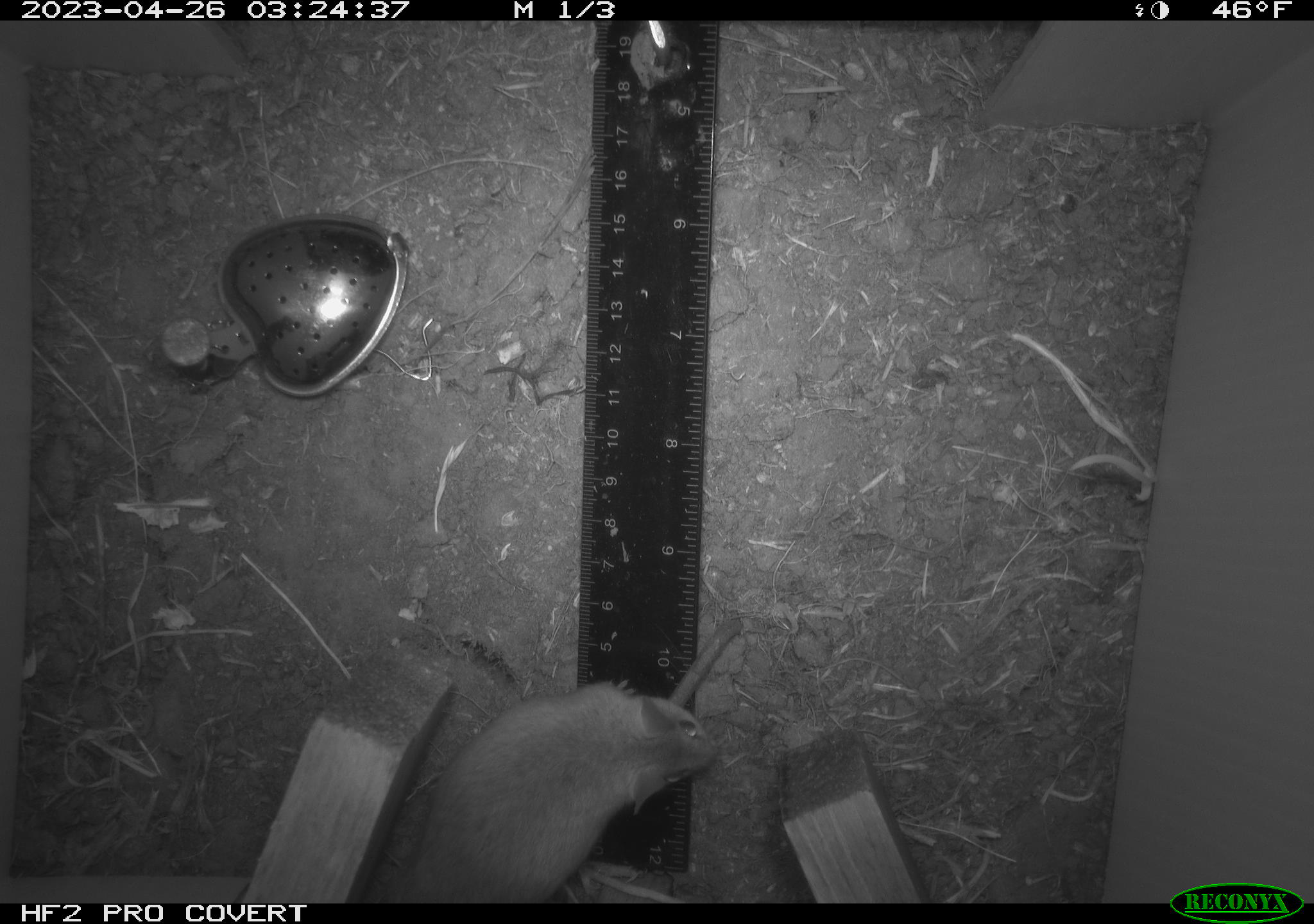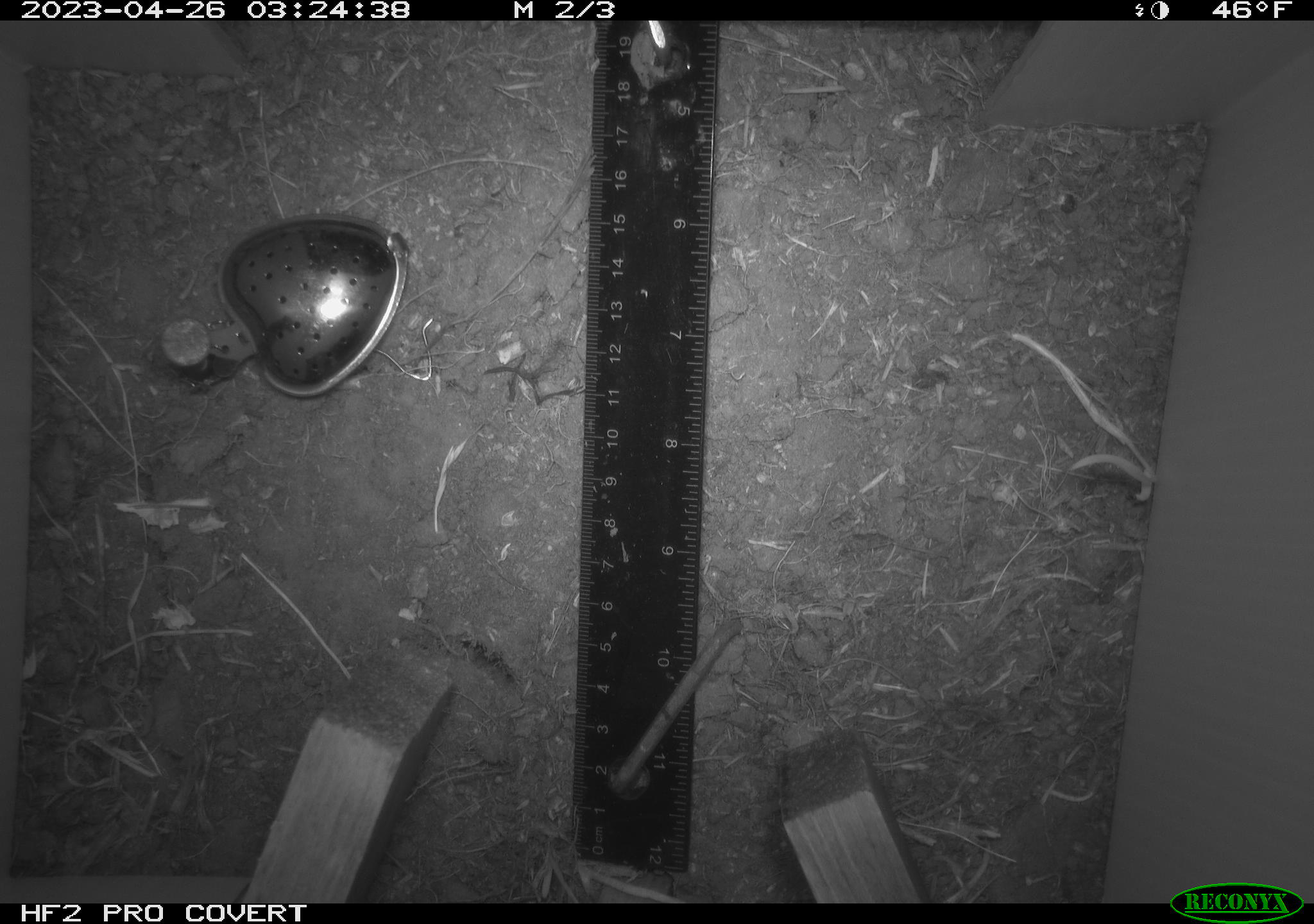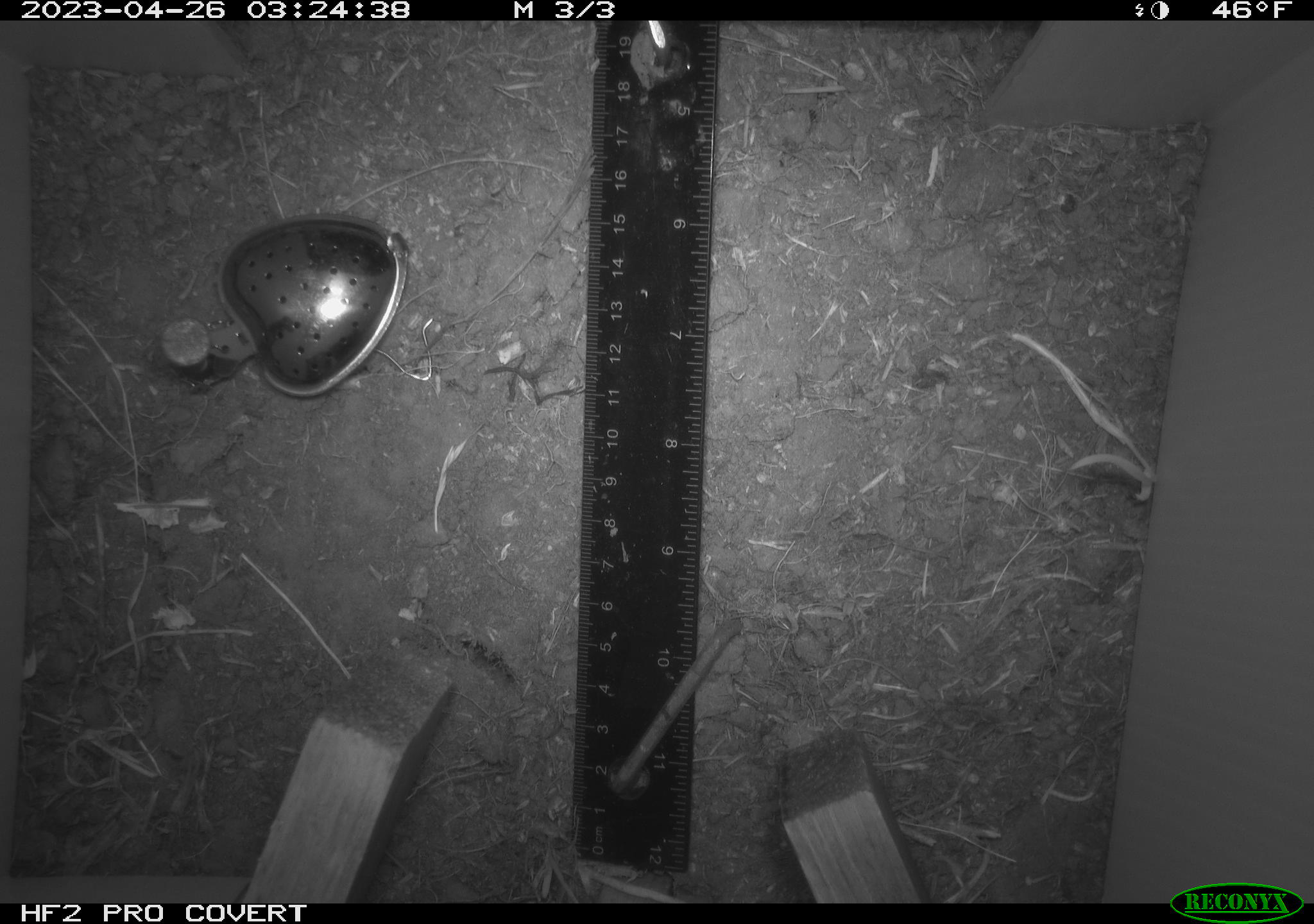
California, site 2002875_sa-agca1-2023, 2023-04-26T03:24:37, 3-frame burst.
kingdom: Animalia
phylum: Chordata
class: Mammalia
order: Rodentia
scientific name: Rodentia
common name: mouse species